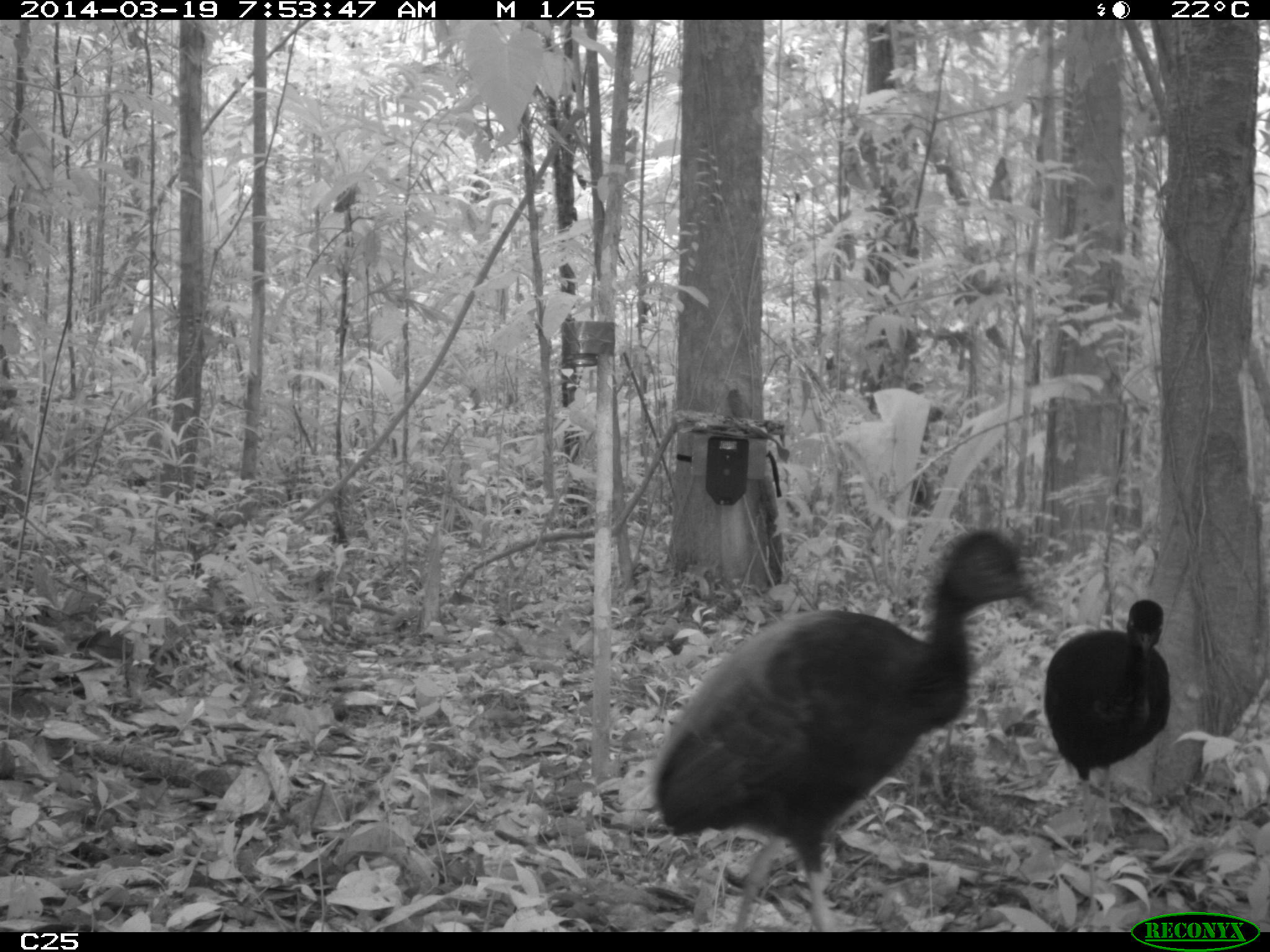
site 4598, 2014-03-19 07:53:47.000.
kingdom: Animalia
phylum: Chordata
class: Aves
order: Gruiformes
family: Psophiidae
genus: Psophia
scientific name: Psophia crepitans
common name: gray-winged trumpeter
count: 6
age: adult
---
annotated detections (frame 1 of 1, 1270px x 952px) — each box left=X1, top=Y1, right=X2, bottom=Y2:
psophia crepitans: left=644, top=523, right=1057, bottom=930; left=1039, top=596, right=1173, bottom=845